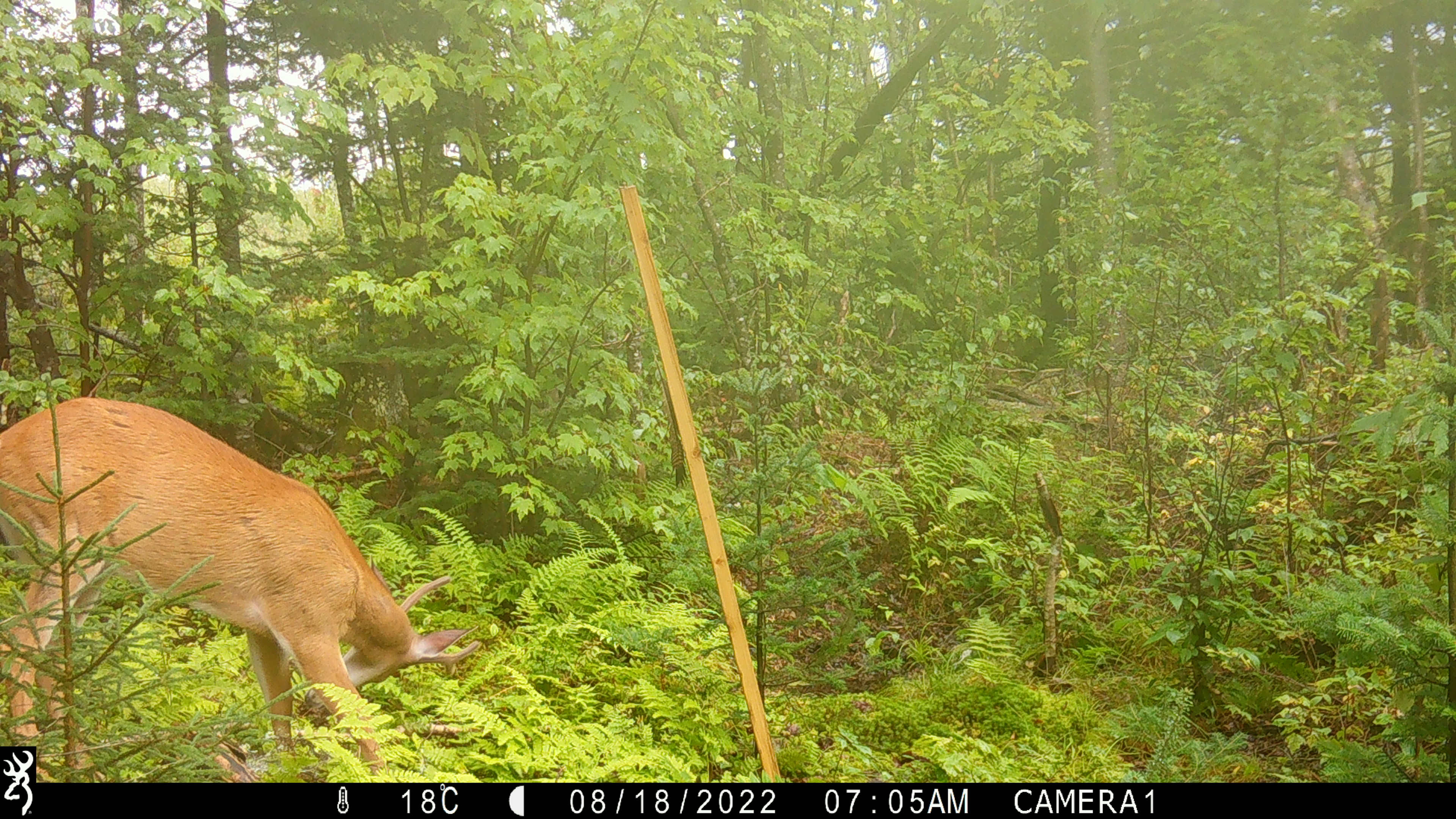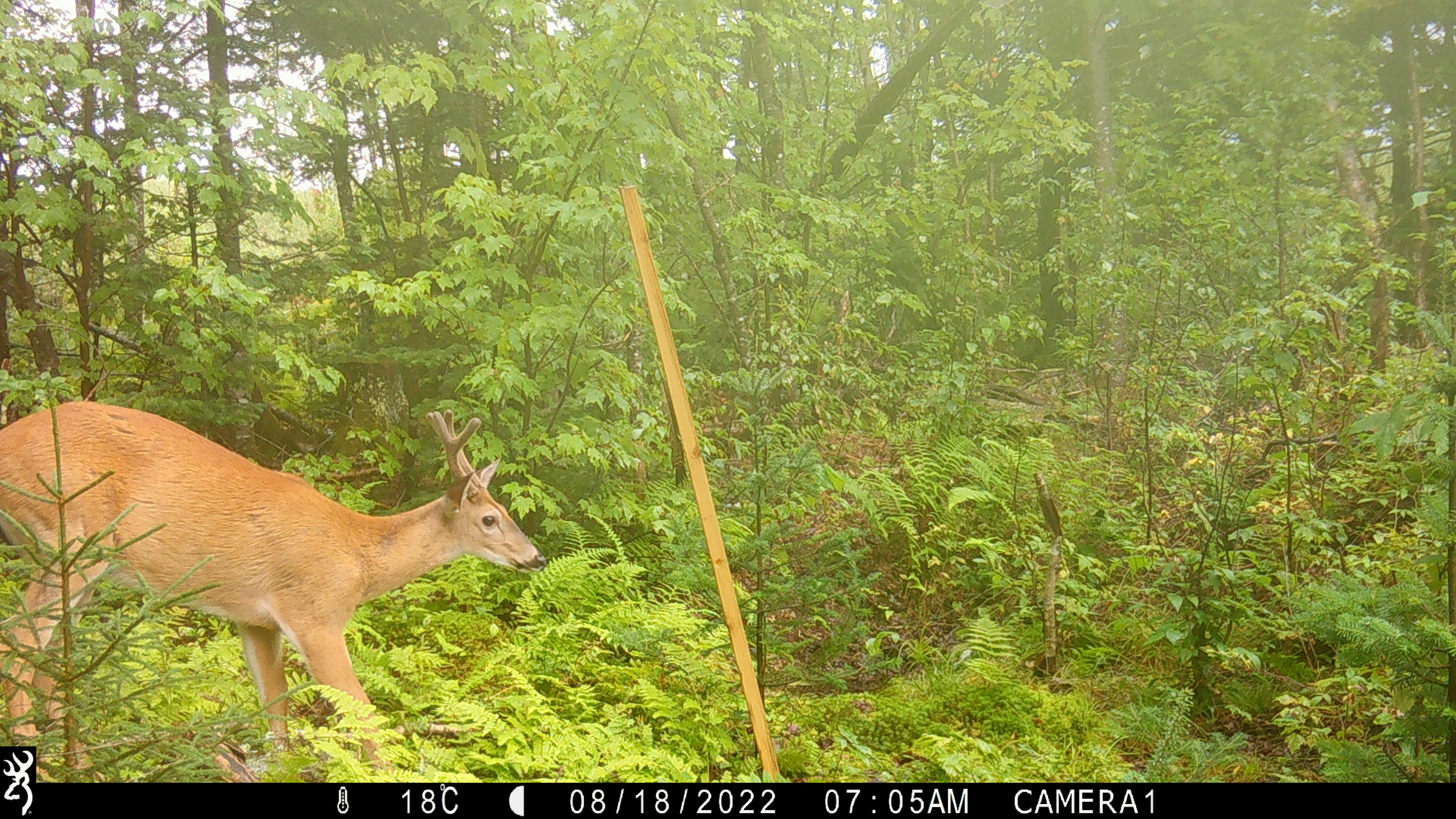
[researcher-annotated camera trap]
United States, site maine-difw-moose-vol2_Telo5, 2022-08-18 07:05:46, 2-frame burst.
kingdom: Animalia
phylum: Chordata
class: Mammalia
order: Artiodactyla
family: Cervidae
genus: Odocoileus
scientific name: Odocoileus virginianus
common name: white-tailed deer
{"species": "white-tailed deer (Odocoileus virginianus)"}